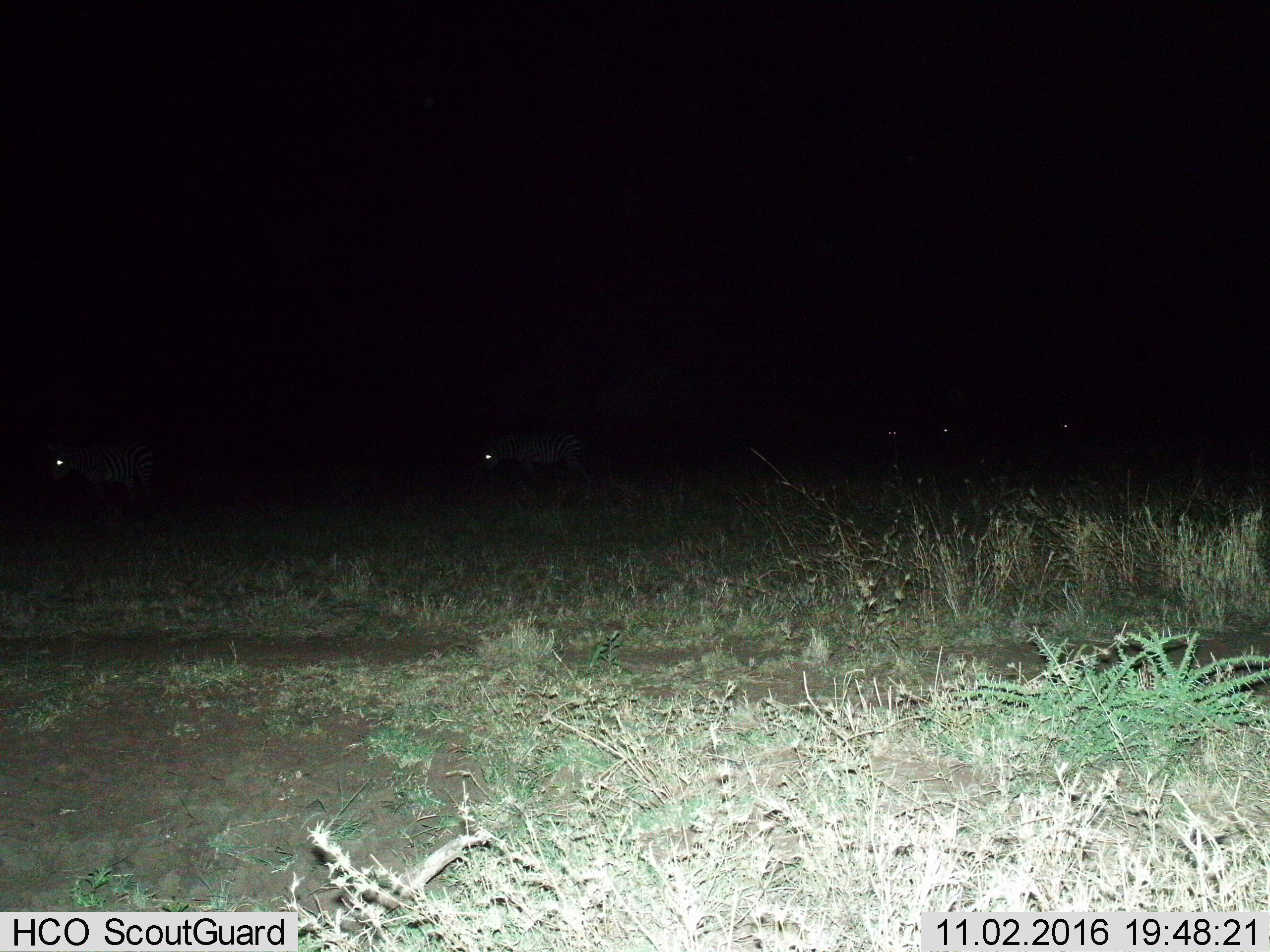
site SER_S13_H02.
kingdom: Animalia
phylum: Chordata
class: Mammalia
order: Perissodactyla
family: Equidae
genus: Equus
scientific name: Equus quagga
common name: plains zebra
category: zebraplains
Zebraplains (plains zebra) (Equus quagga), count 5. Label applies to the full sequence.